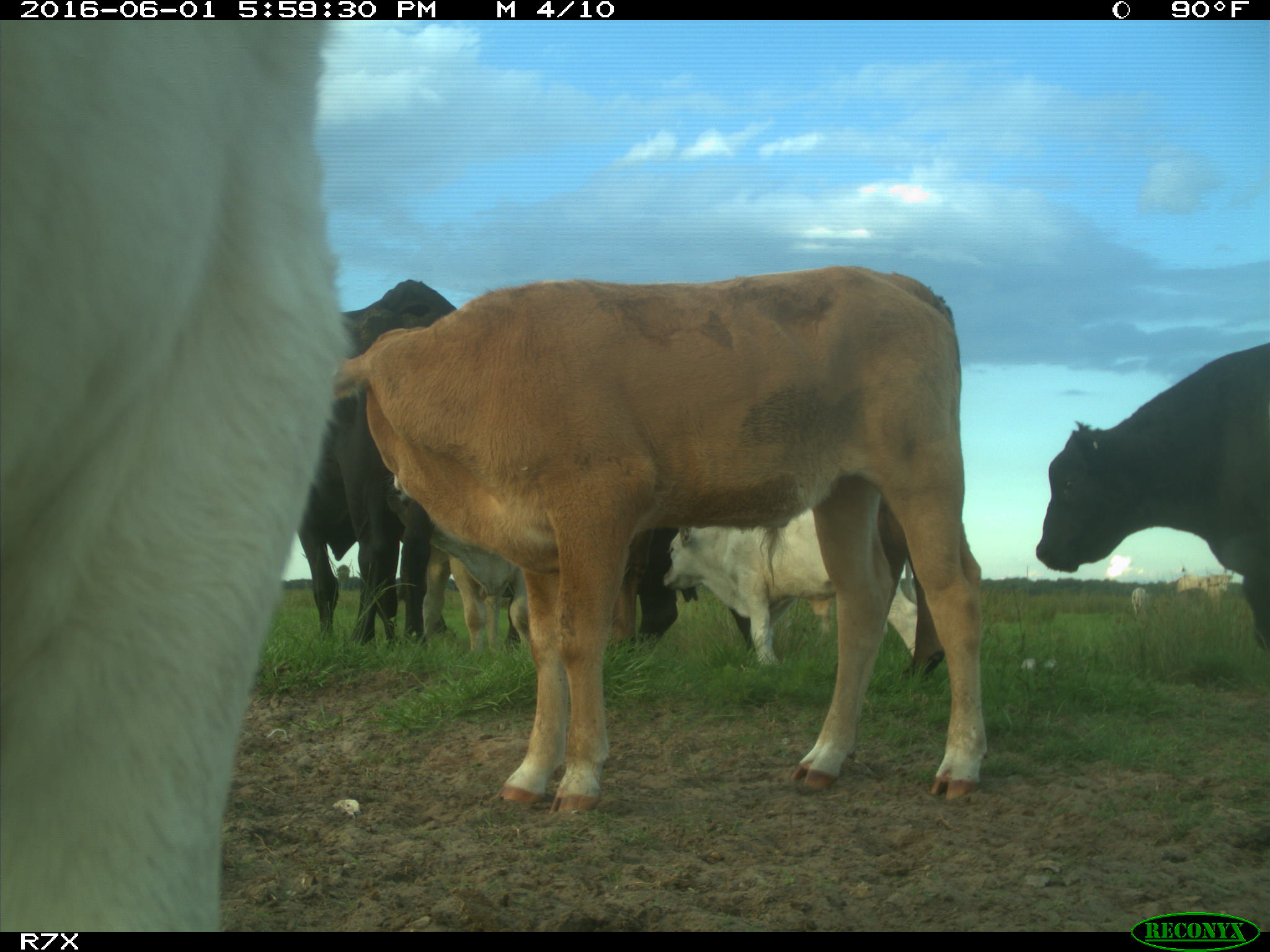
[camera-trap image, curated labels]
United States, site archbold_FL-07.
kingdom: Animalia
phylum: Chordata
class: Mammalia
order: Artiodactyla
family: Bovidae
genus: Bos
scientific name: Bos taurus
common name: domestic cow